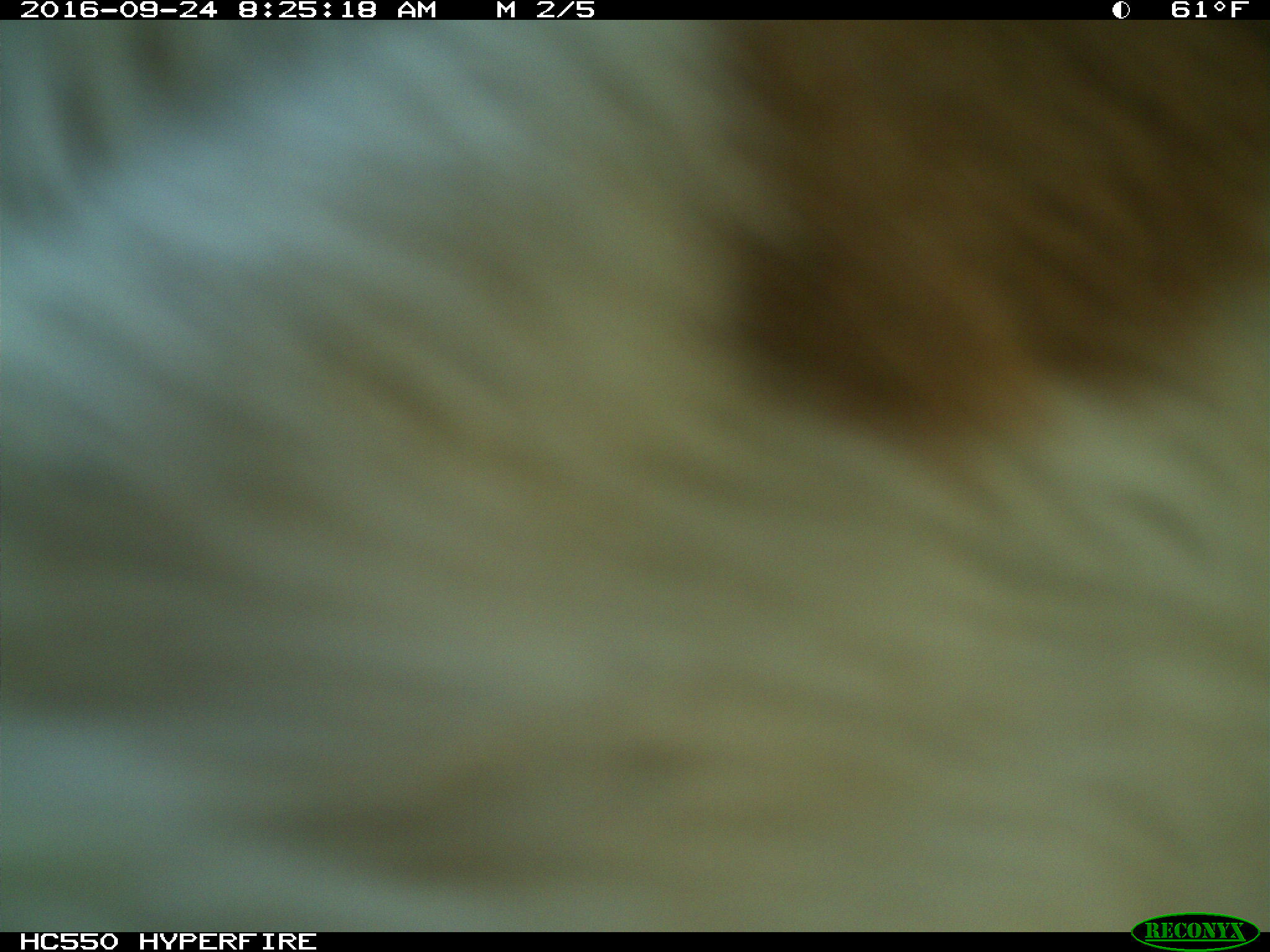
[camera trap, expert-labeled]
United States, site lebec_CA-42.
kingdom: Animalia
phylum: Chordata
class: Mammalia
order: Artiodactyla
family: Bovidae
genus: Bos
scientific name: Bos taurus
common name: domestic cow